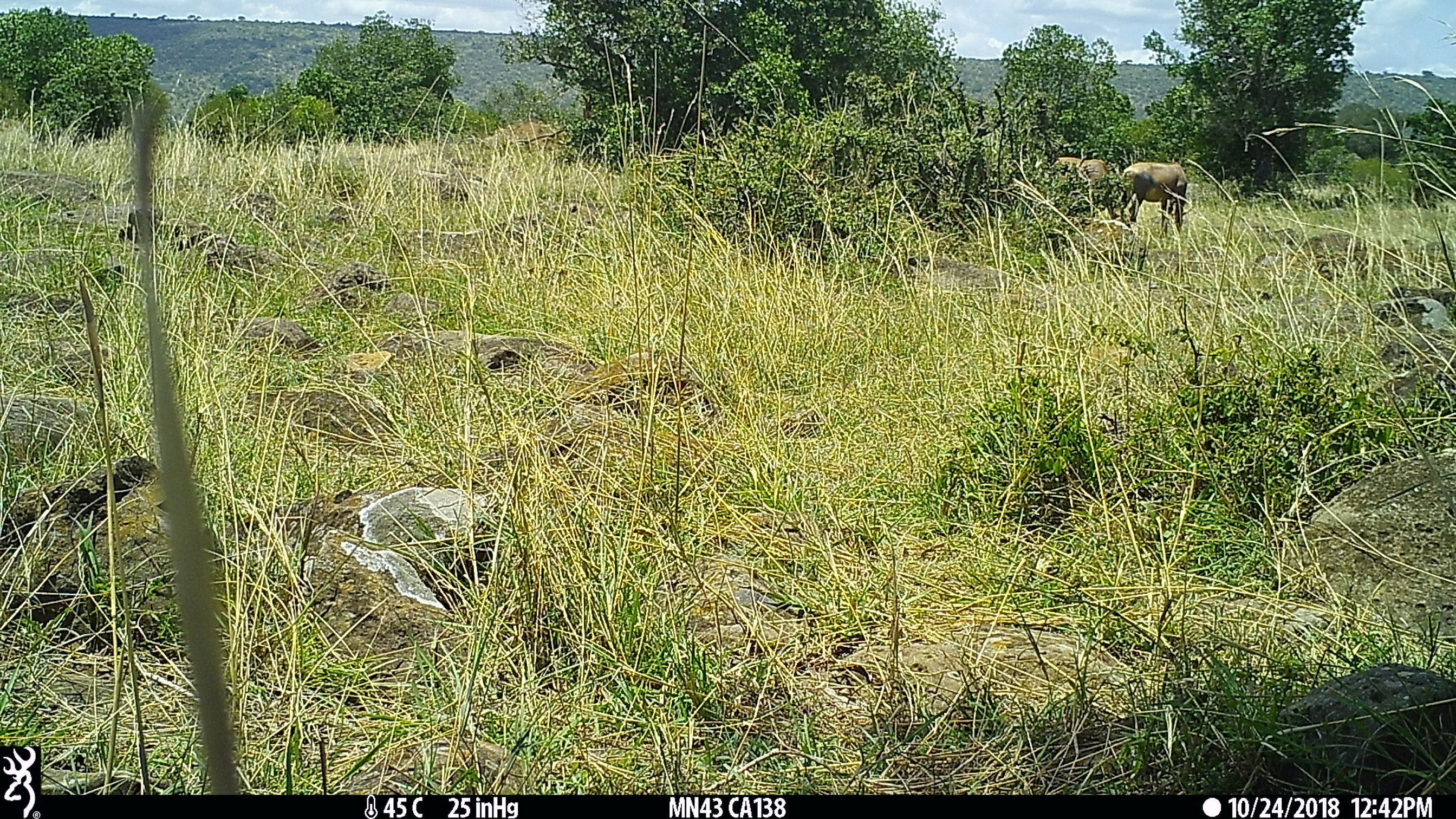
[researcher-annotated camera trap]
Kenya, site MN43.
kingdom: Animalia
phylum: Chordata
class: Mammalia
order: Artiodactyla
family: Bovidae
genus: Damaliscus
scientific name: Damaliscus lunatus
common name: topi